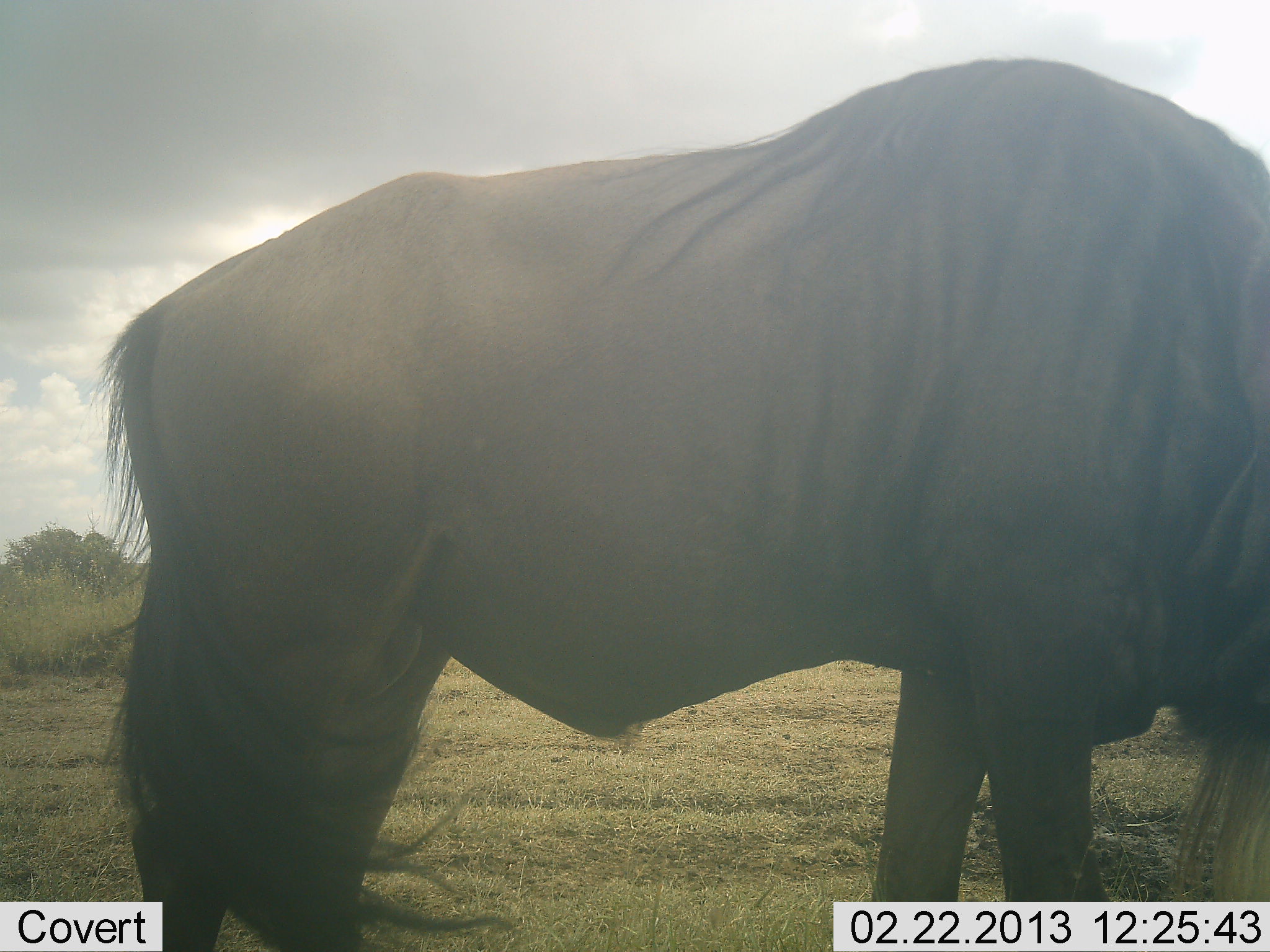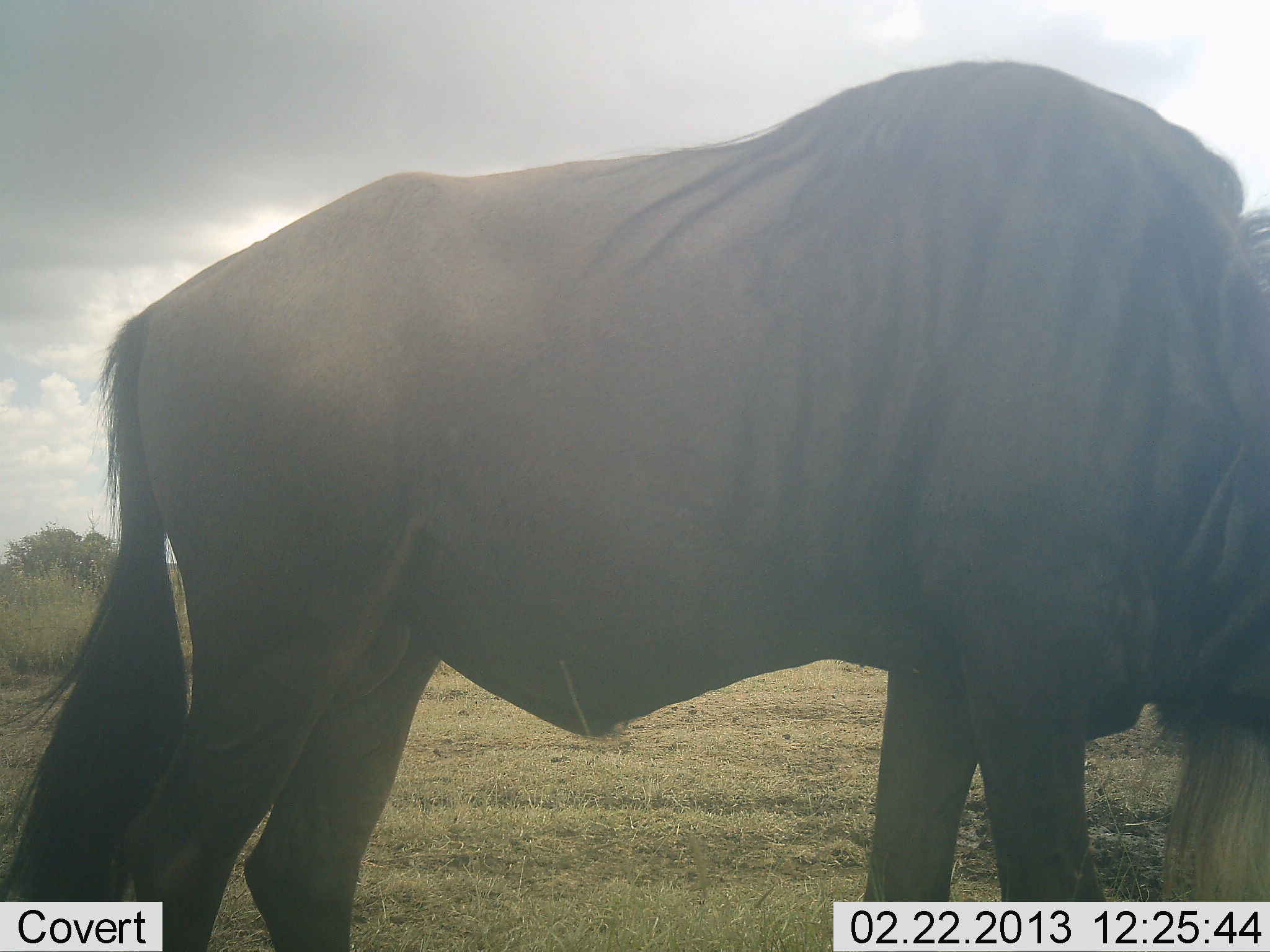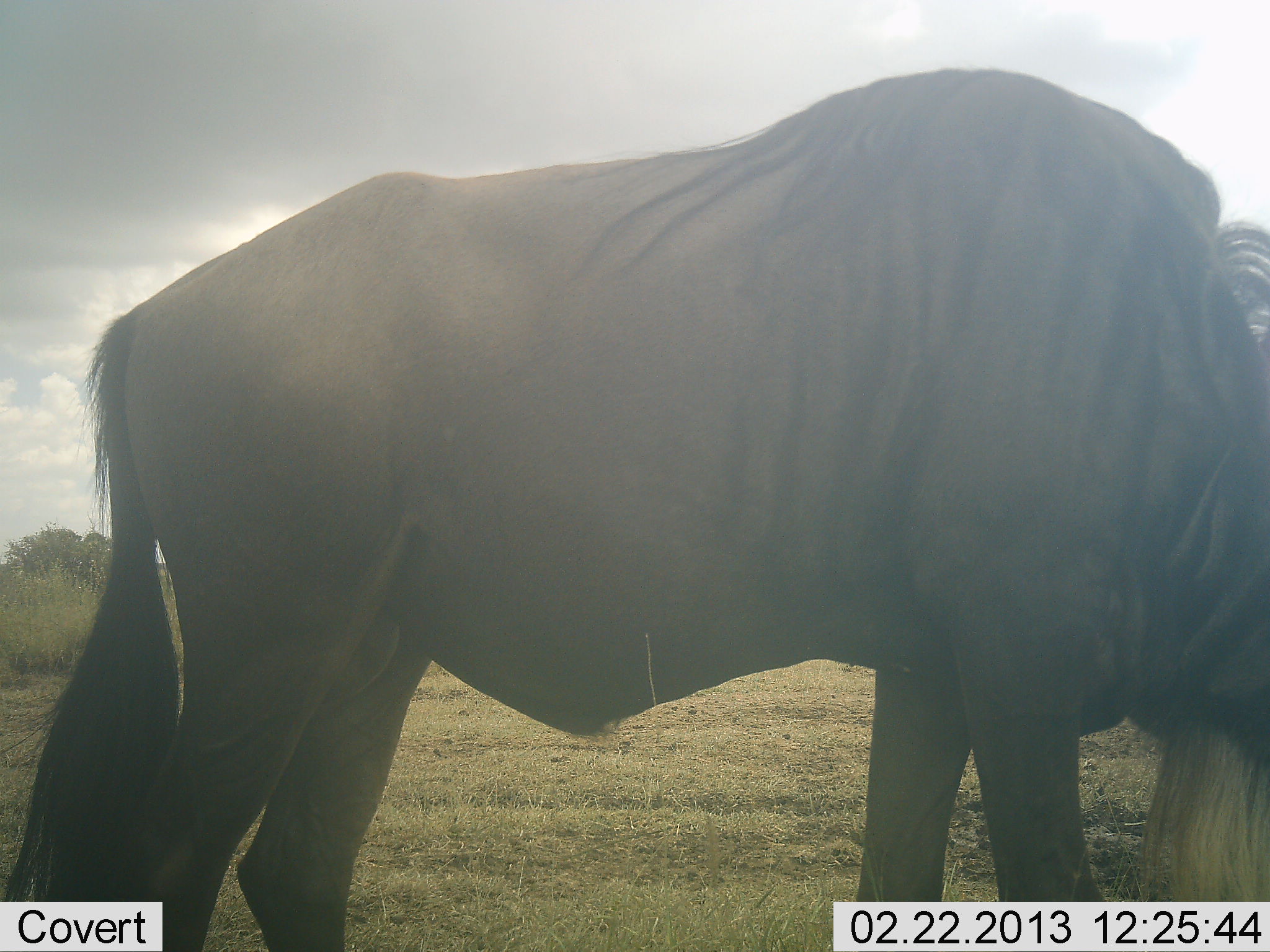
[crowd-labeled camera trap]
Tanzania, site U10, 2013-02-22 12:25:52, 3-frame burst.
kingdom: Animalia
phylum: Chordata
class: Mammalia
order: Artiodactyla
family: Bovidae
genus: Connochaetes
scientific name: Connochaetes taurinus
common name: blue wildebeest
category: wildebeest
Wildebeest (blue wildebeest) (Connochaetes taurinus), count 1. Behavior (volunteer vote fractions): standing 81%, resting 0%, moving 6%, interacting 0%. Young present (vote fraction): 0%. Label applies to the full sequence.